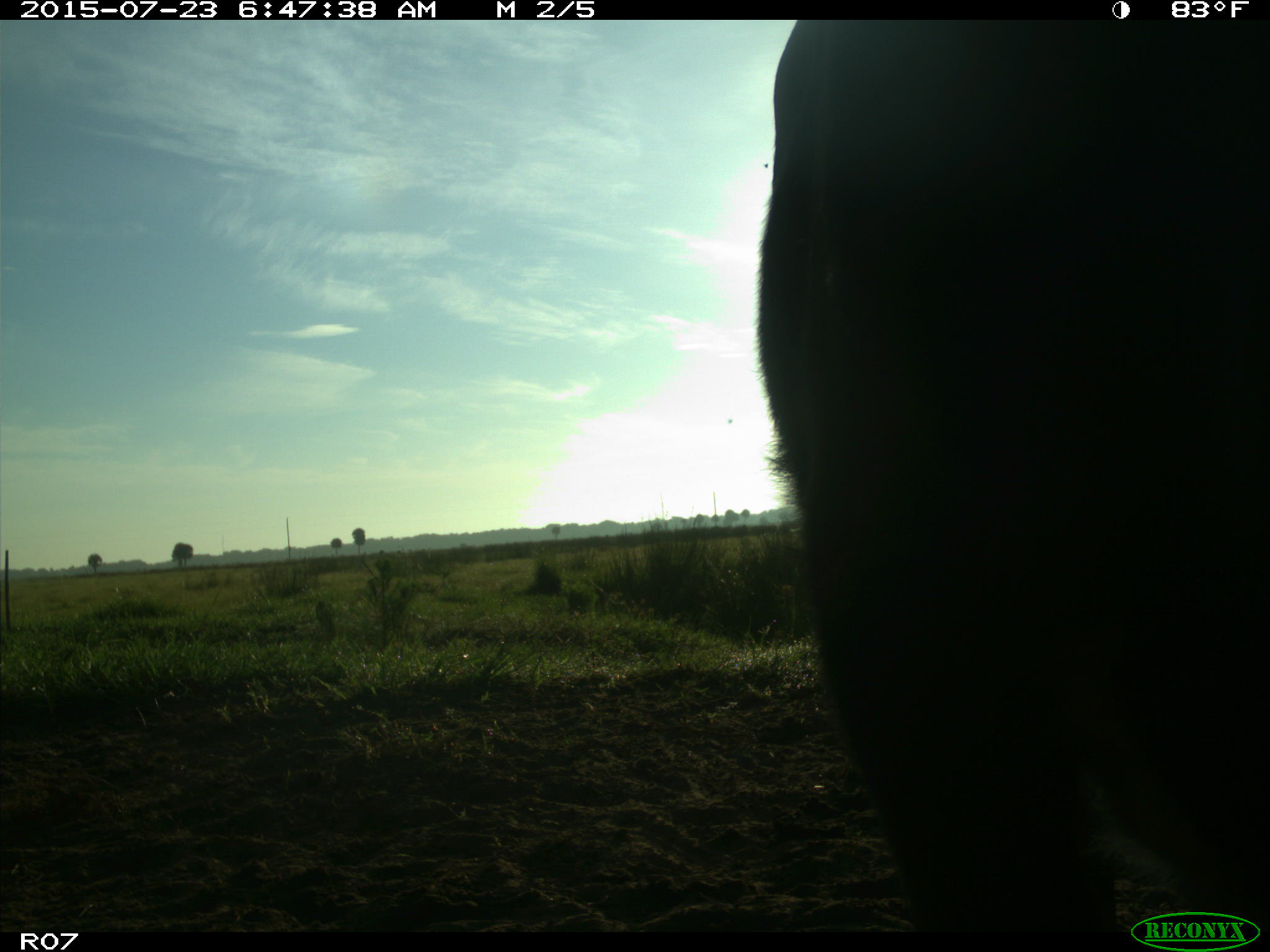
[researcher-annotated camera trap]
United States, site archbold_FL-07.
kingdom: Animalia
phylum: Chordata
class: Mammalia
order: Artiodactyla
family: Bovidae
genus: Bos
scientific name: Bos taurus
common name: domestic cow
Bos taurus (domestic cow).